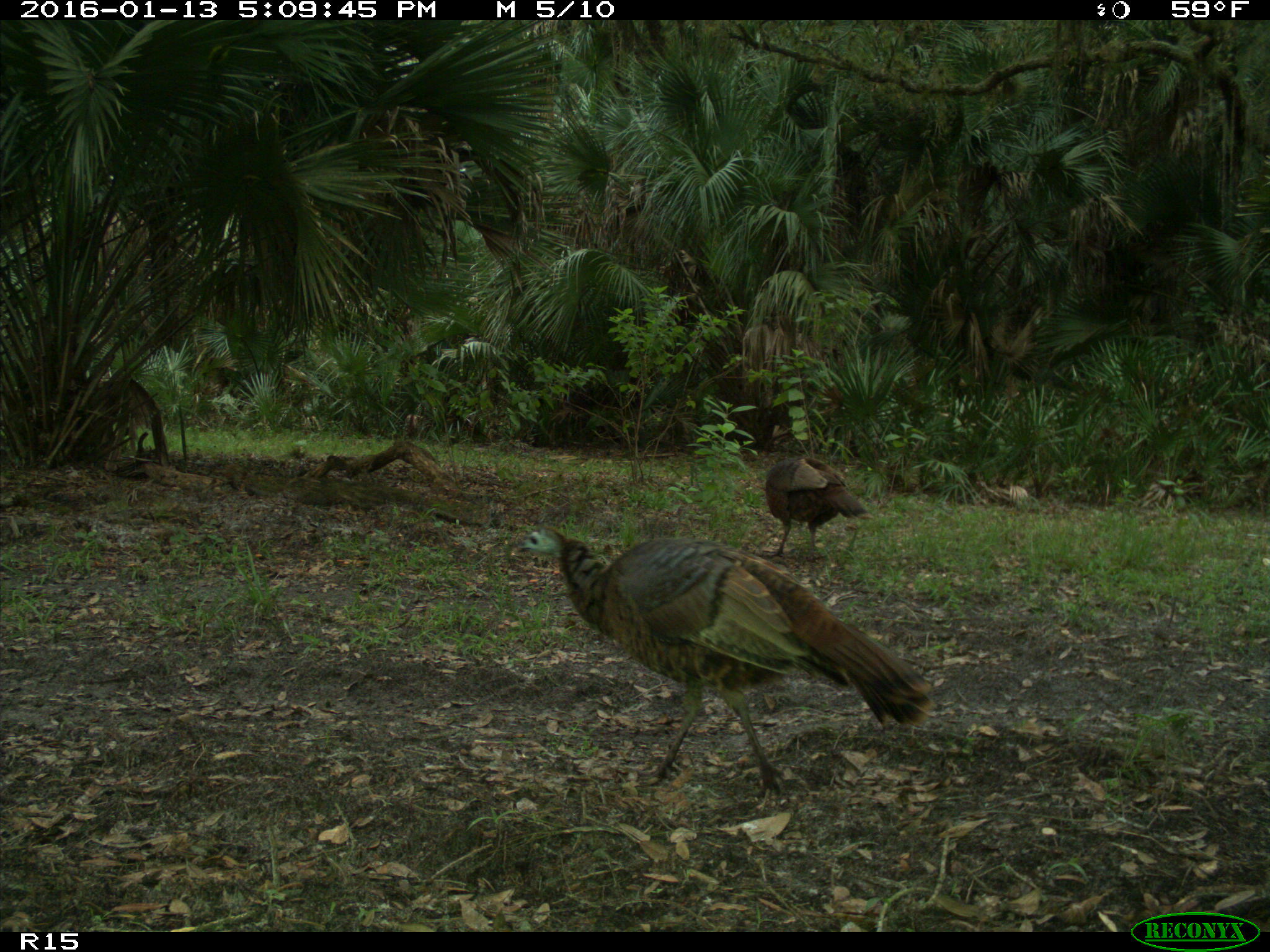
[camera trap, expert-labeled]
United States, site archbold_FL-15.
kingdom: Animalia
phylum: Chordata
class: Aves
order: Galliformes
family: Phasianidae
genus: Meleagris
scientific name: Meleagris gallopavo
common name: wild turkey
Meleagris gallopavo (wild turkey).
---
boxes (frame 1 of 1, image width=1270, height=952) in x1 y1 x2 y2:
animal: 513 525 938 809; 762 455 870 563